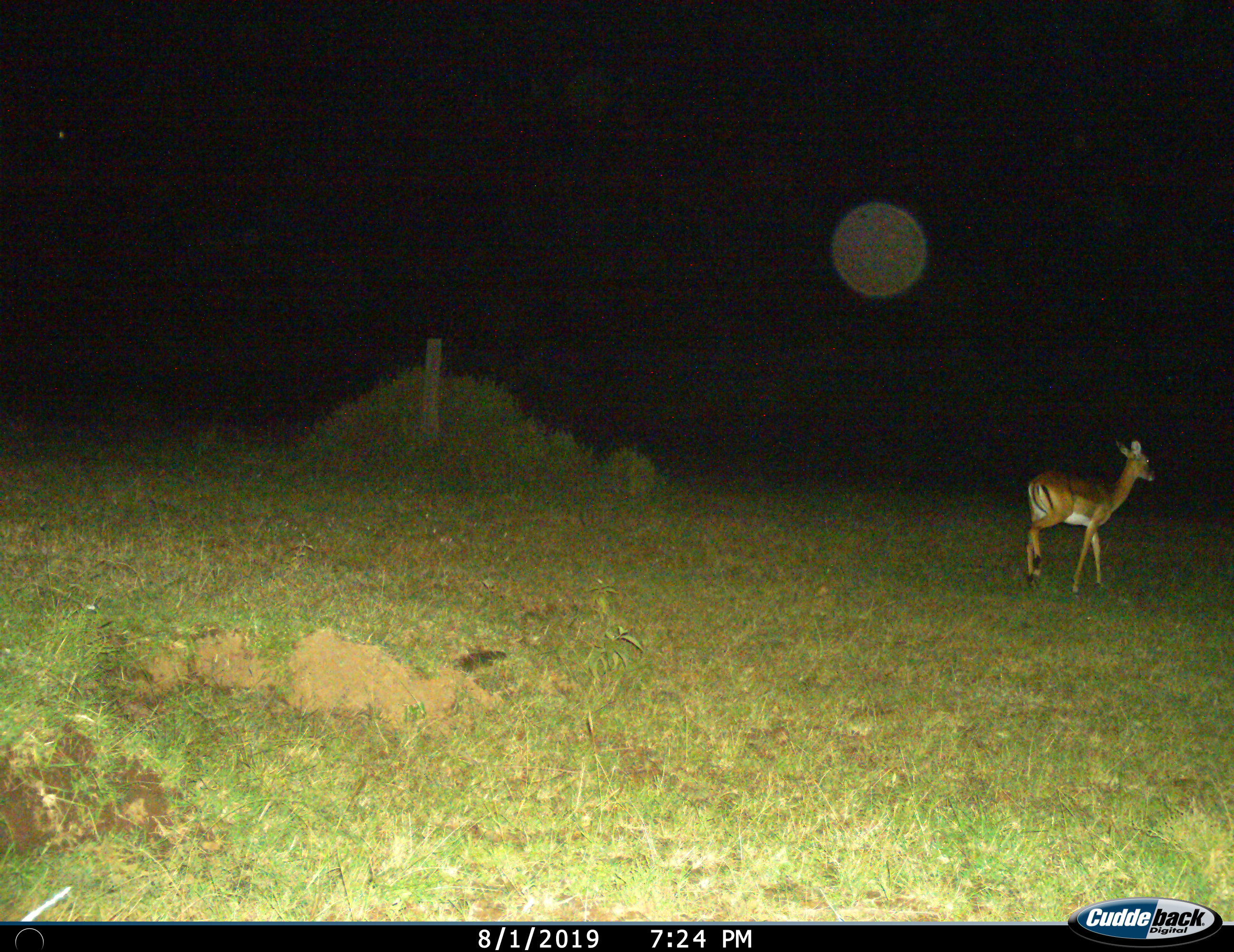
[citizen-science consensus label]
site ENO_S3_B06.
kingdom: Animalia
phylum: Chordata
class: Mammalia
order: Artiodactyla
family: Bovidae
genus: Aepyceros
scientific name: Aepyceros melampus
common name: impala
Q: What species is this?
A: Impala (Aepyceros melampus).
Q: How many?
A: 1.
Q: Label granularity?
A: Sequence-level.